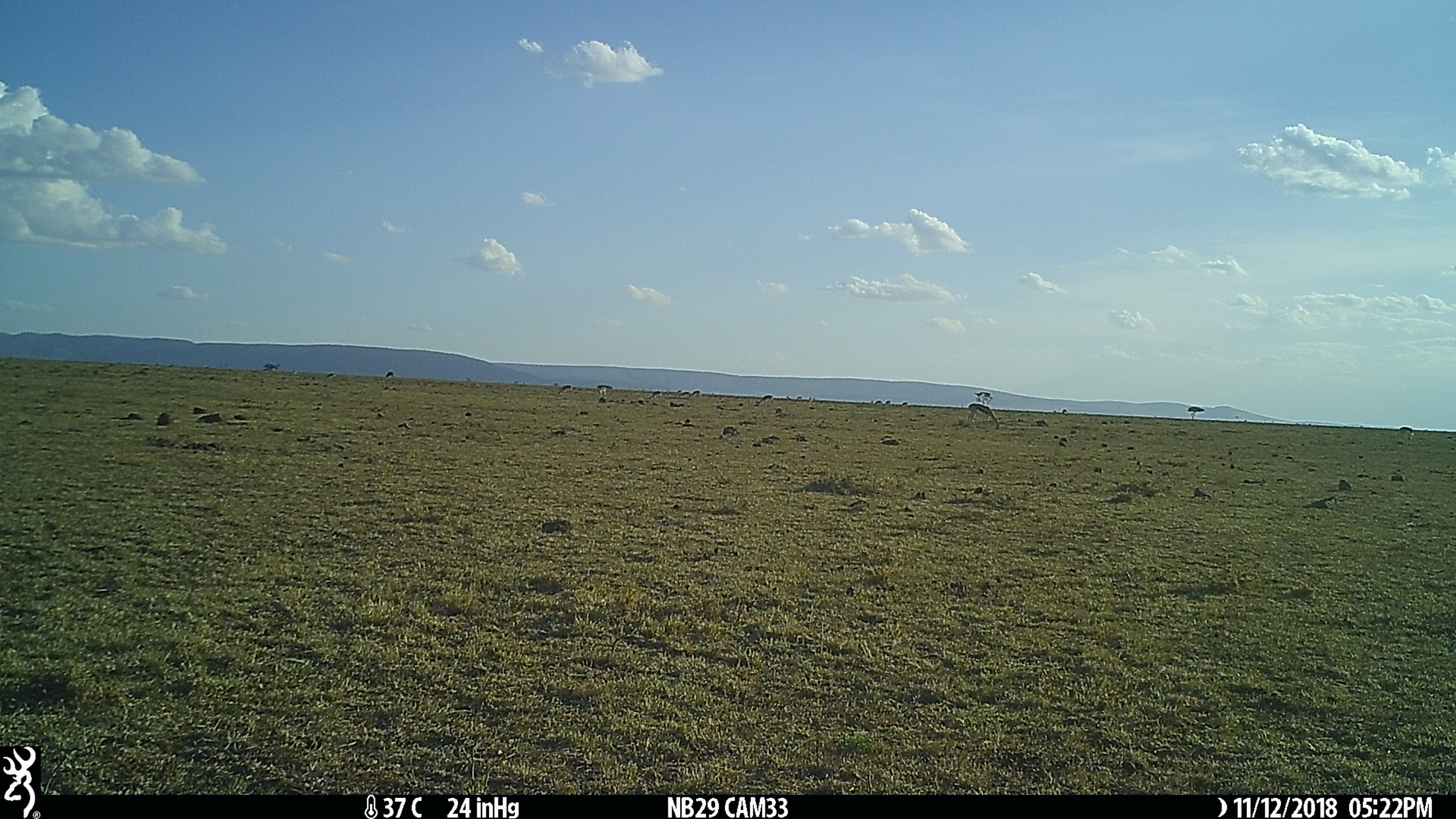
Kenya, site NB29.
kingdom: Animalia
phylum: Chordata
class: Mammalia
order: Artiodactyla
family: Bovidae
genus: Eudorcas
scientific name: Eudorcas thomsonii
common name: thomon's gazelle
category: gazelle thomsons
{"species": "gazelle thomsons (thomon's gazelle) (Eudorcas thomsonii)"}